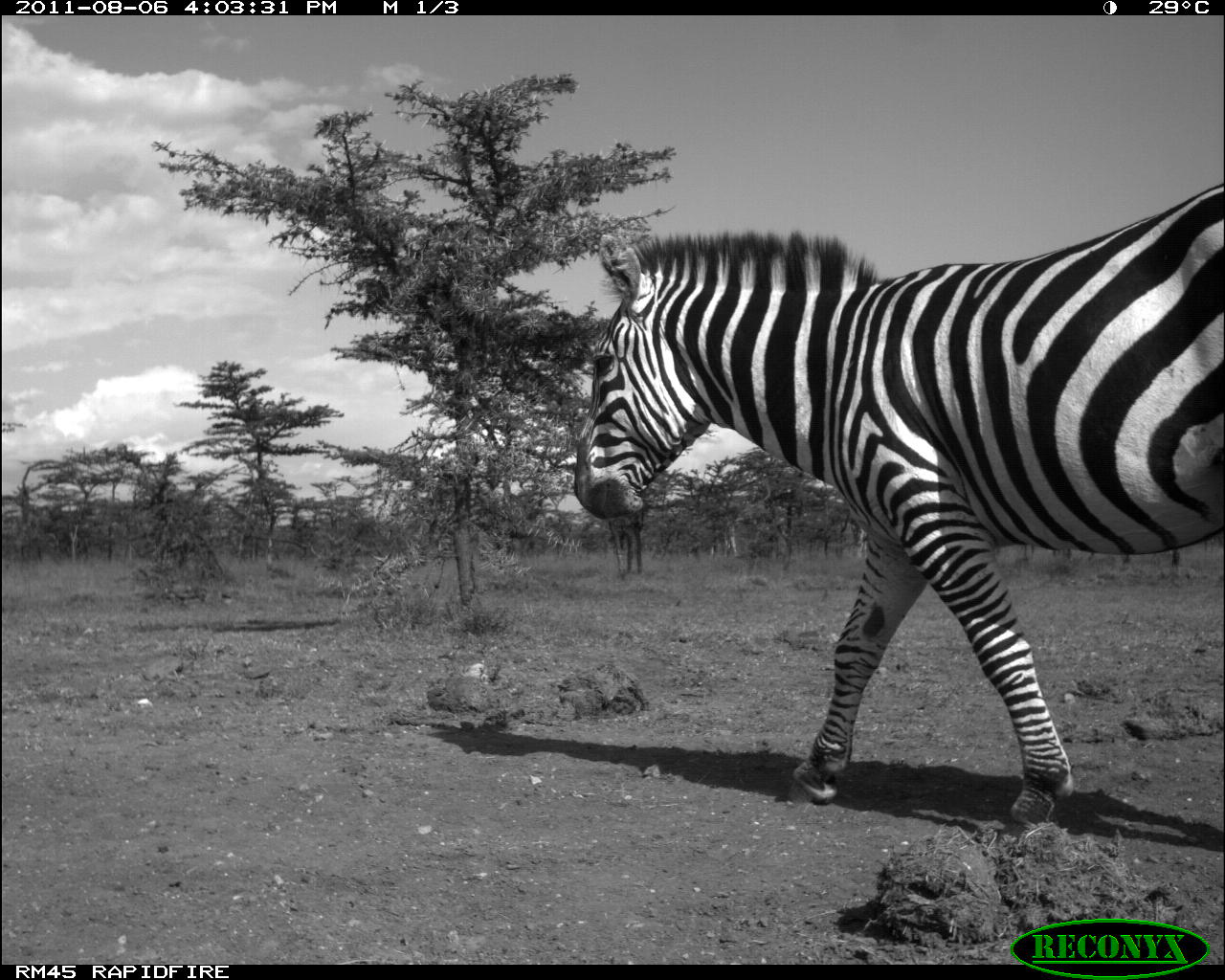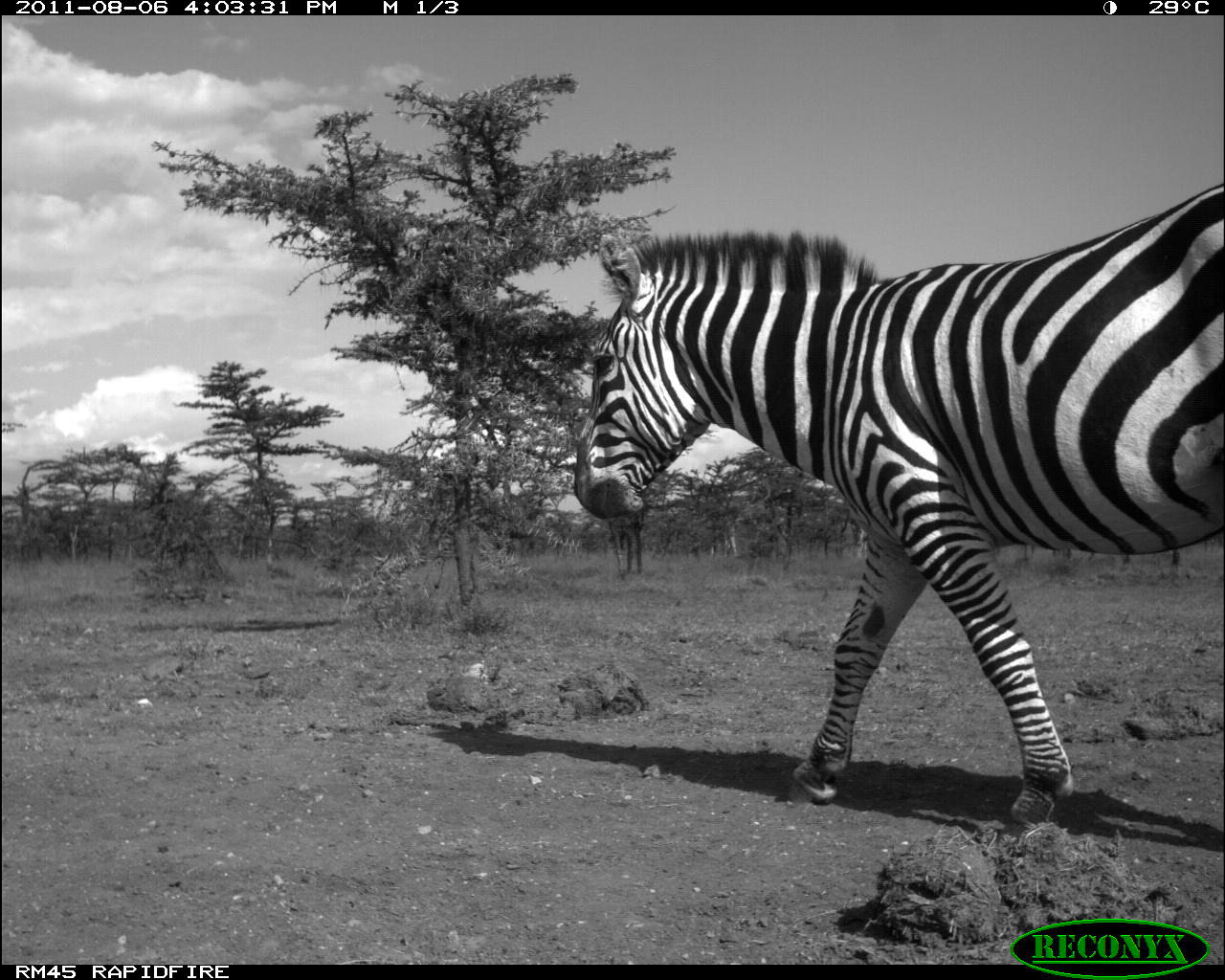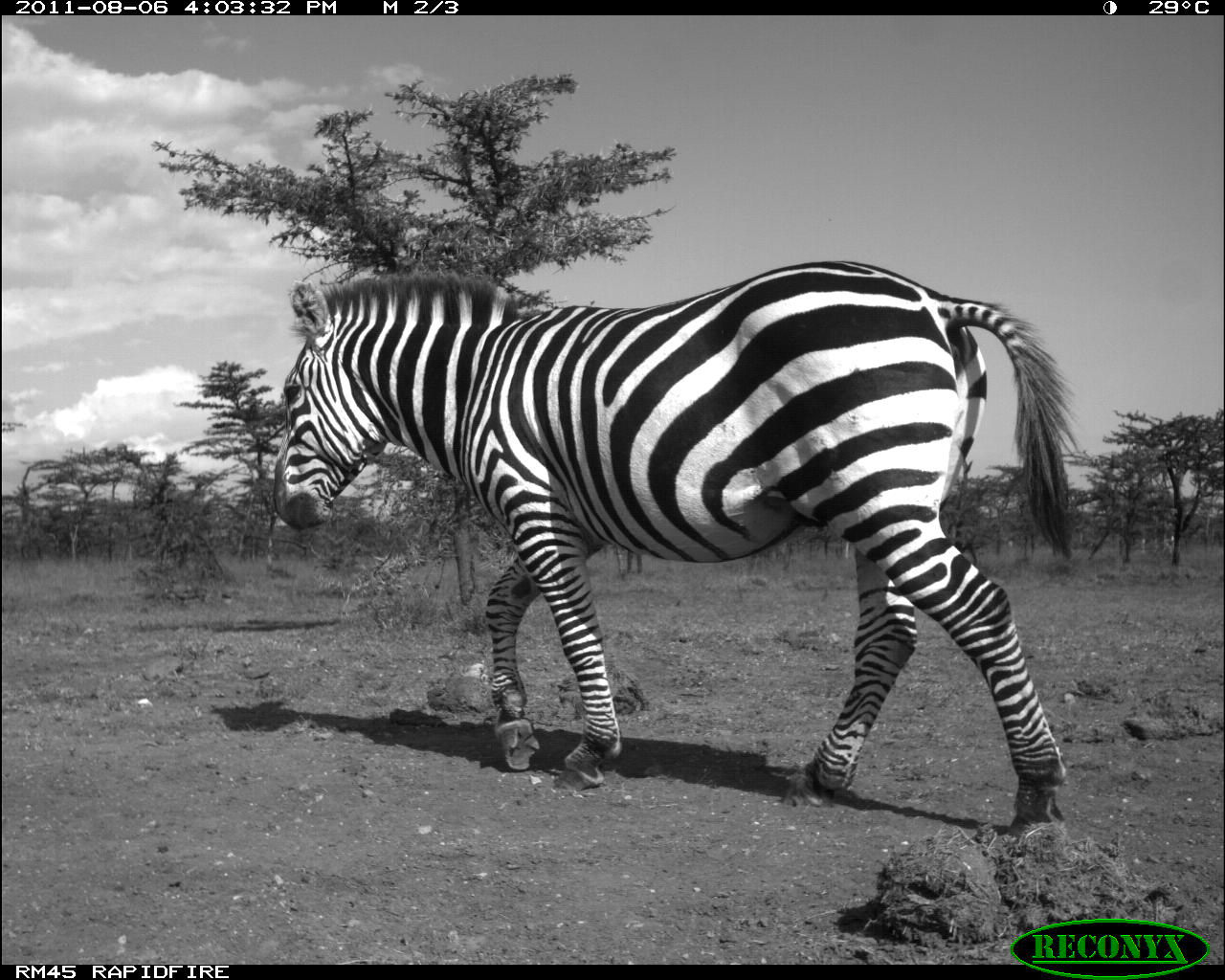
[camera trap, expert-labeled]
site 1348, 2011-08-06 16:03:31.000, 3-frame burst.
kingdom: Animalia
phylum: Chordata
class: Mammalia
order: Perissodactyla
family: Equidae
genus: Equus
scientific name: Equus quagga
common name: plains zebra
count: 1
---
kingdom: Animalia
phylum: Chordata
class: Mammalia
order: Artiodactyla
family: Giraffidae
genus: Giraffa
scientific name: Giraffa camelopardalis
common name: giraffe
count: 2